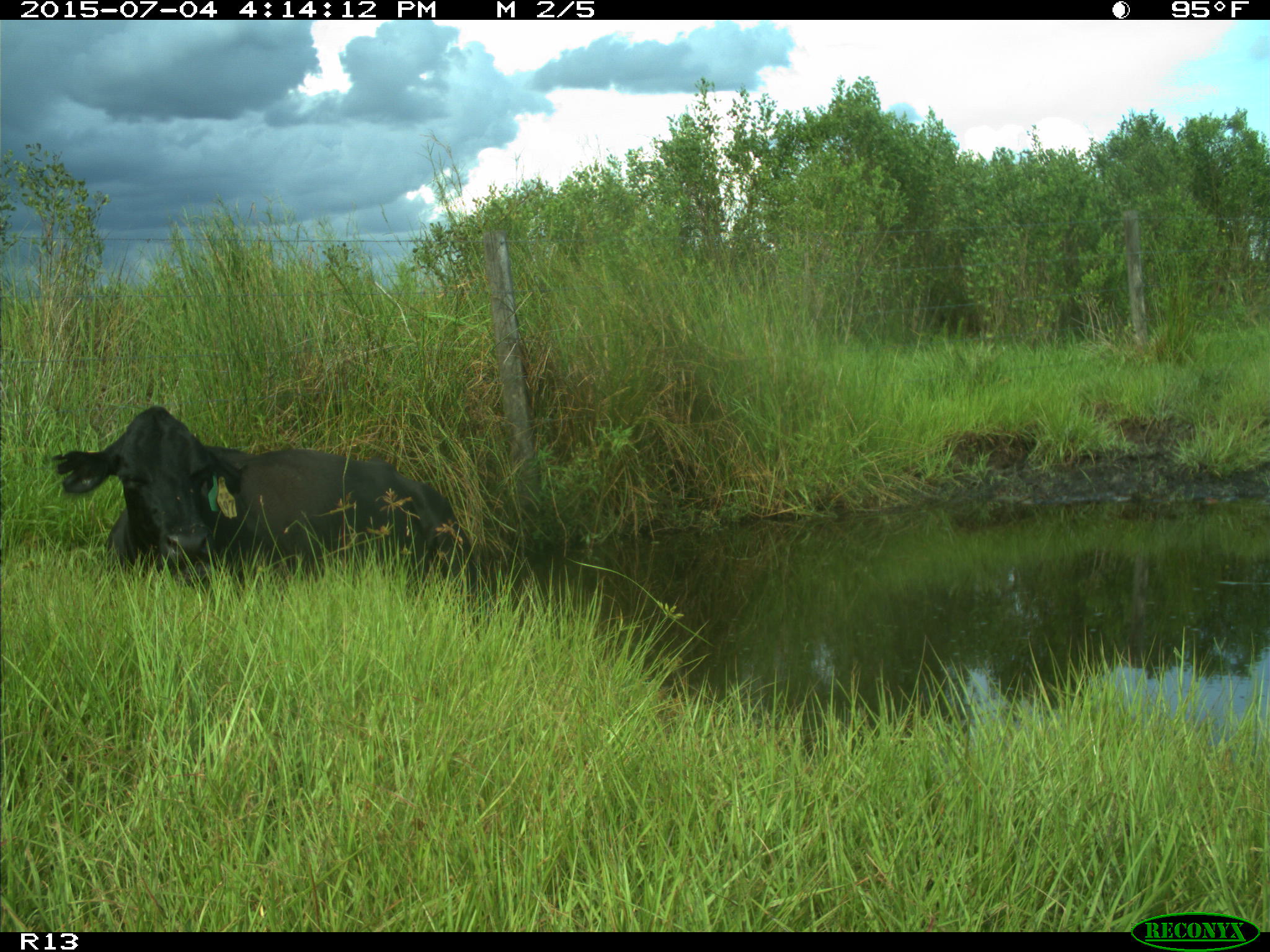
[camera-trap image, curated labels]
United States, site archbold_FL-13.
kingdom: Animalia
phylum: Chordata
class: Mammalia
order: Artiodactyla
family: Bovidae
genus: Bos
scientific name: Bos taurus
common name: domestic cow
Bos taurus (domestic cow).